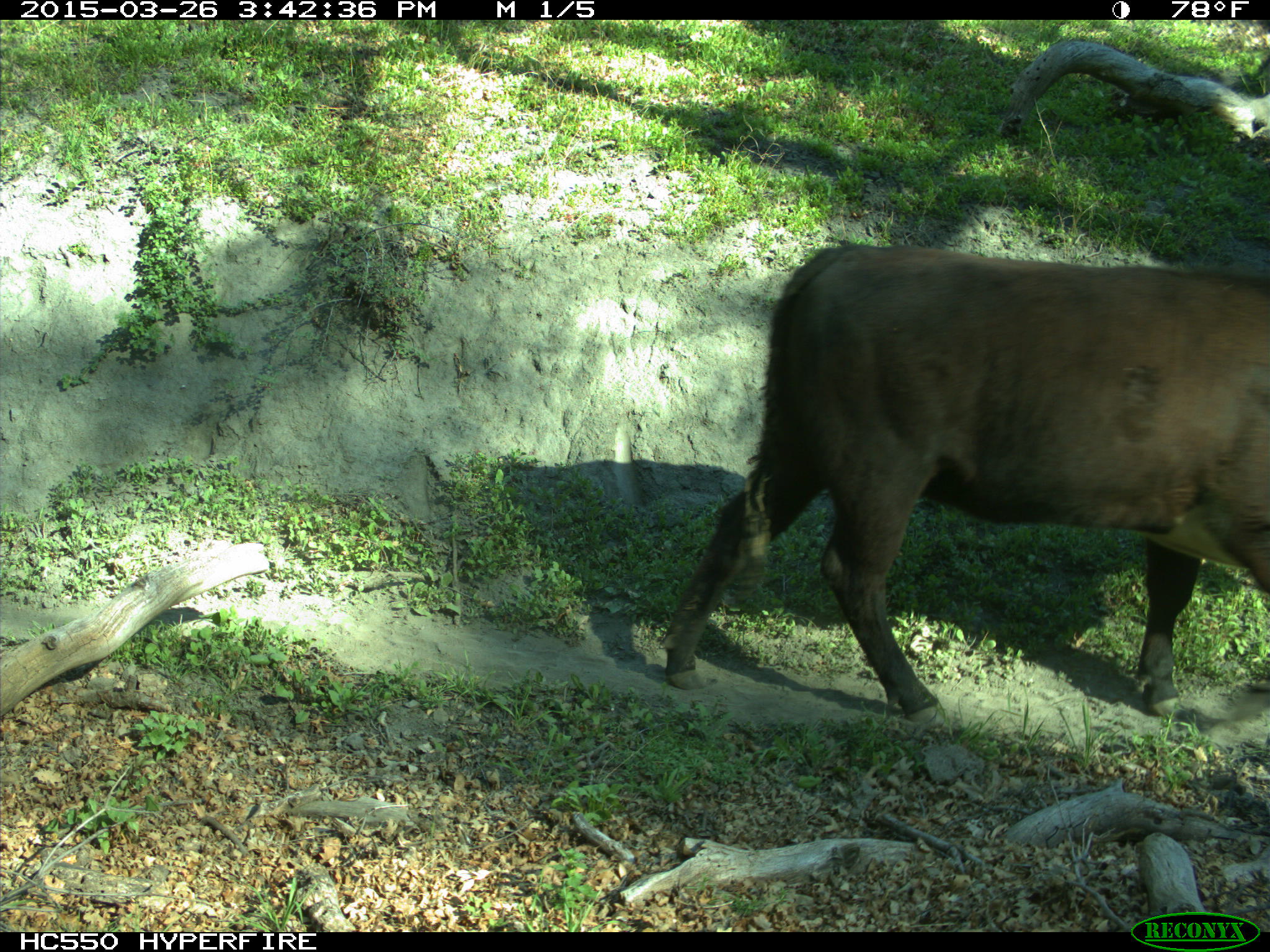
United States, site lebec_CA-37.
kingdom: Animalia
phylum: Chordata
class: Mammalia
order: Artiodactyla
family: Bovidae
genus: Bos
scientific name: Bos taurus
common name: domestic cow